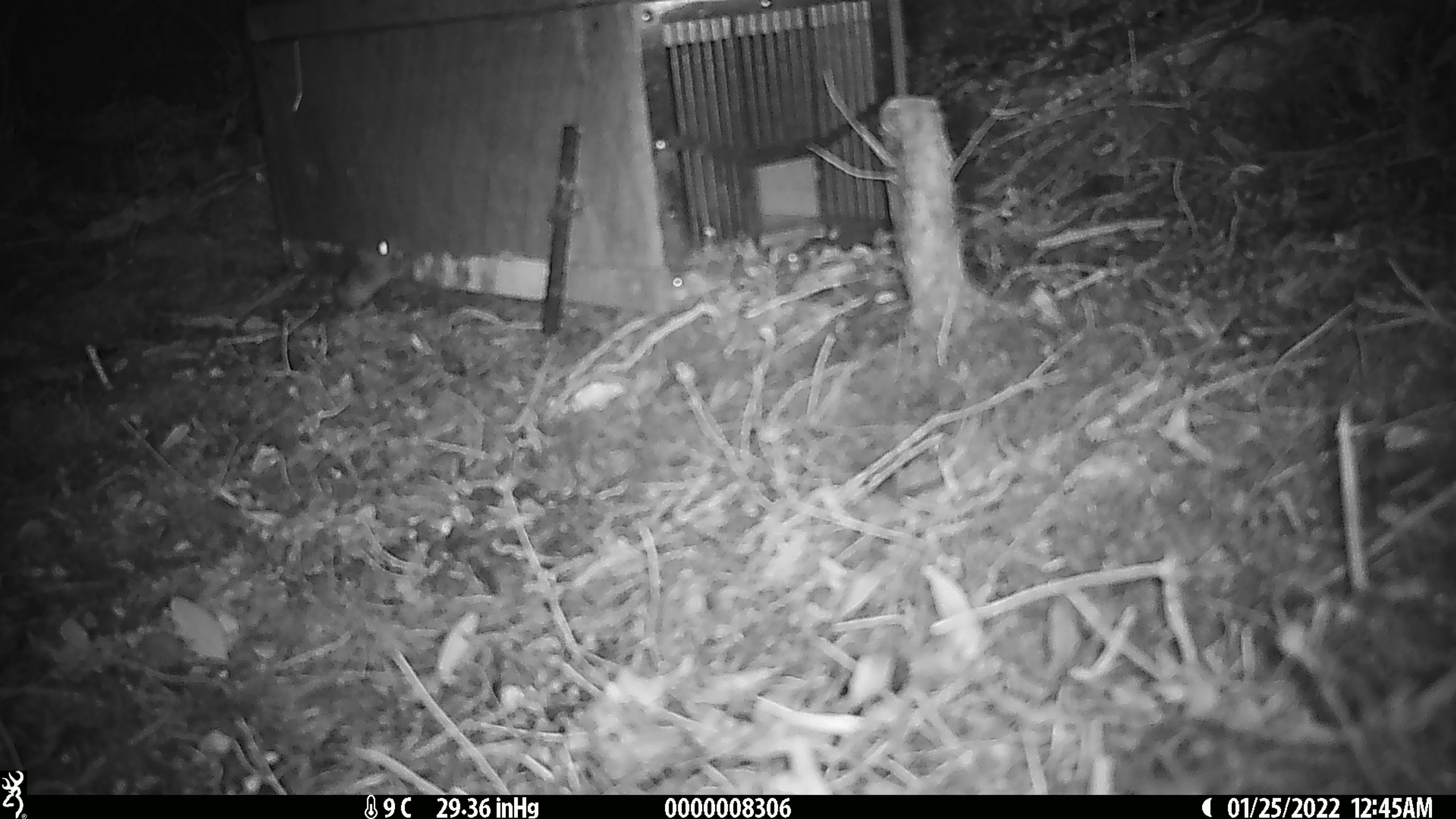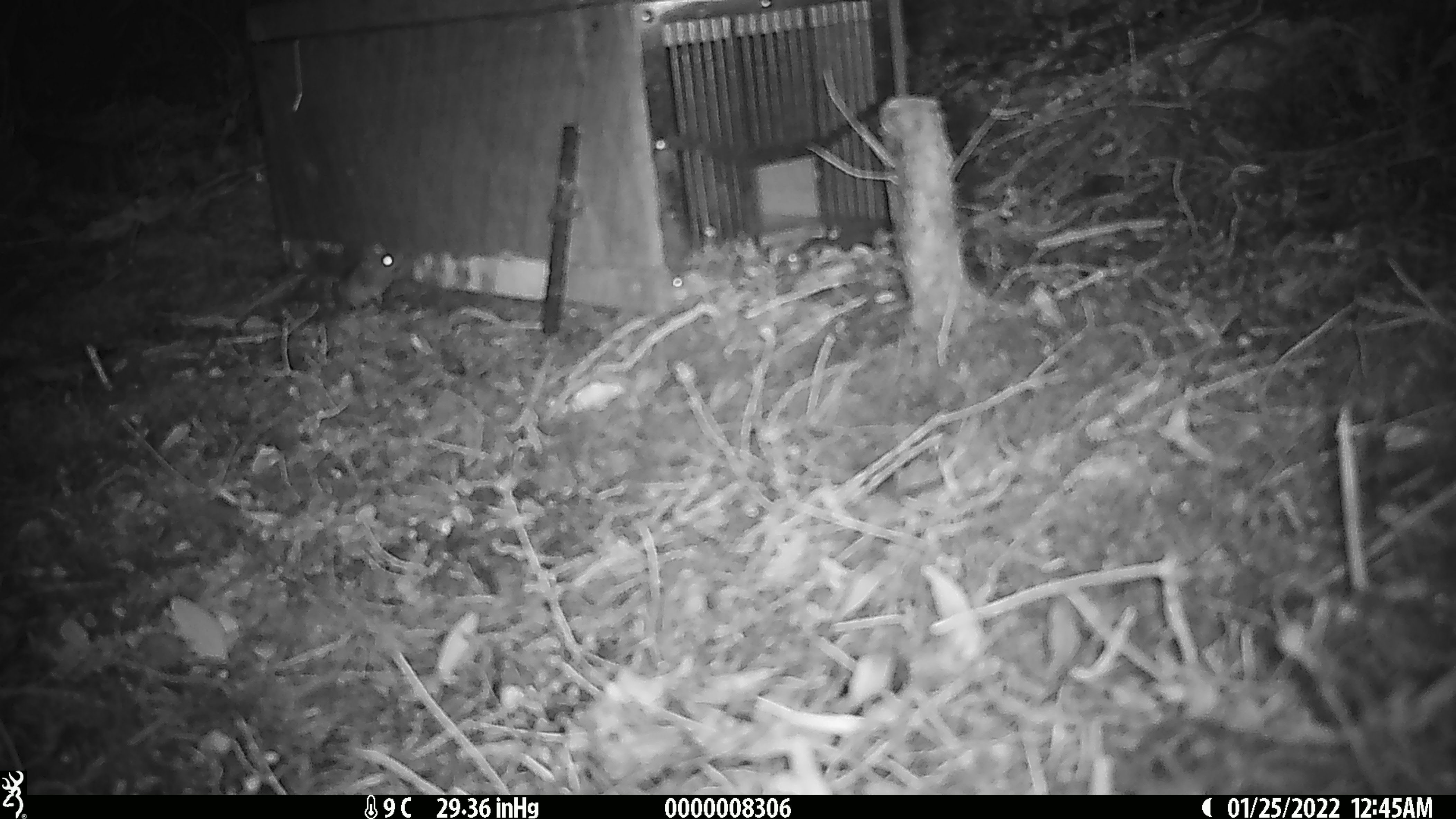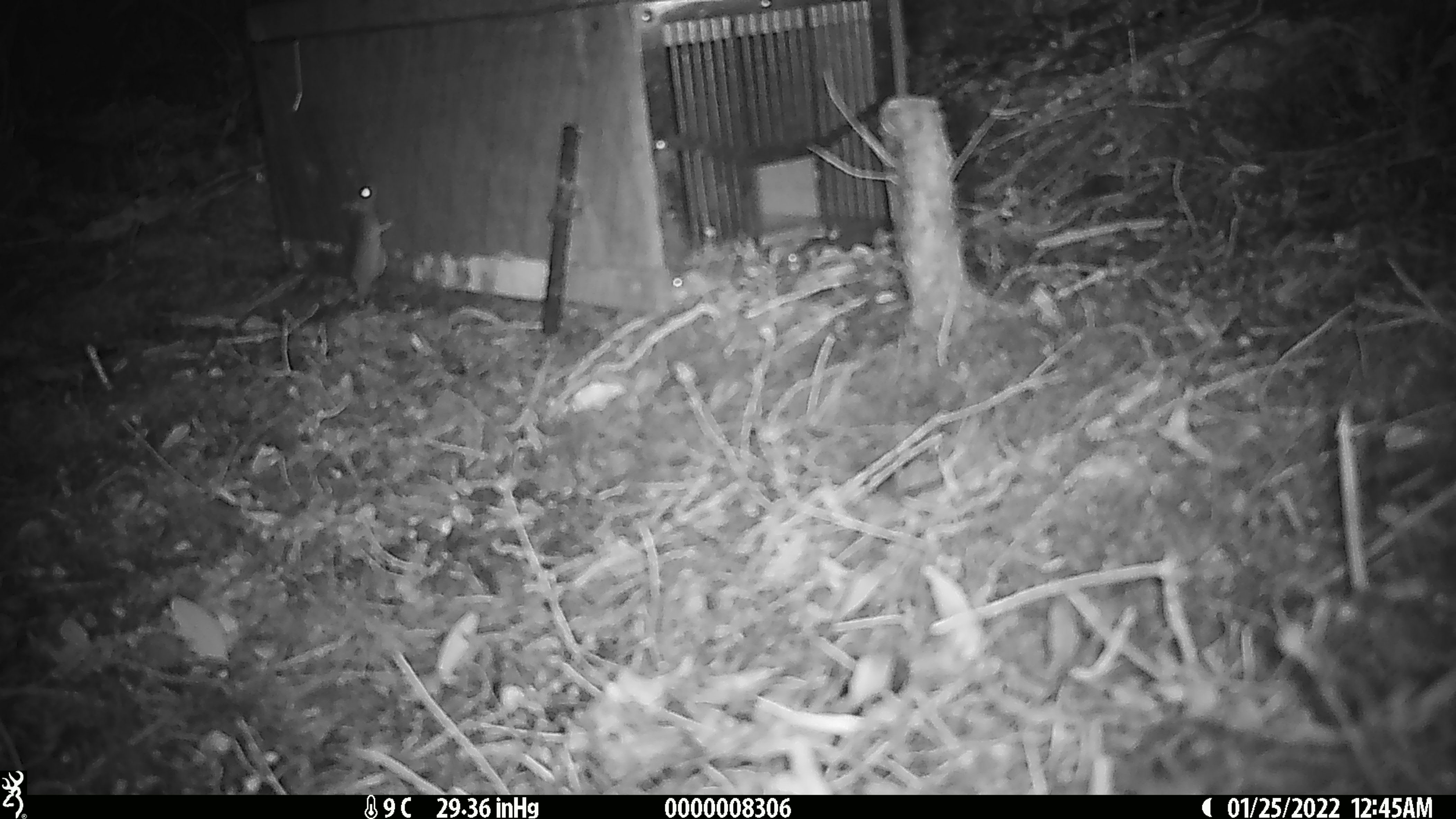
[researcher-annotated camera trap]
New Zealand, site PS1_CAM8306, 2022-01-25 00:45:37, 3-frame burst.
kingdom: Animalia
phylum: Chordata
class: Mammalia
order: Rodentia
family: Muridae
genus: Mus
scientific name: Mus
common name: mouse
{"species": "mouse (Mus)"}